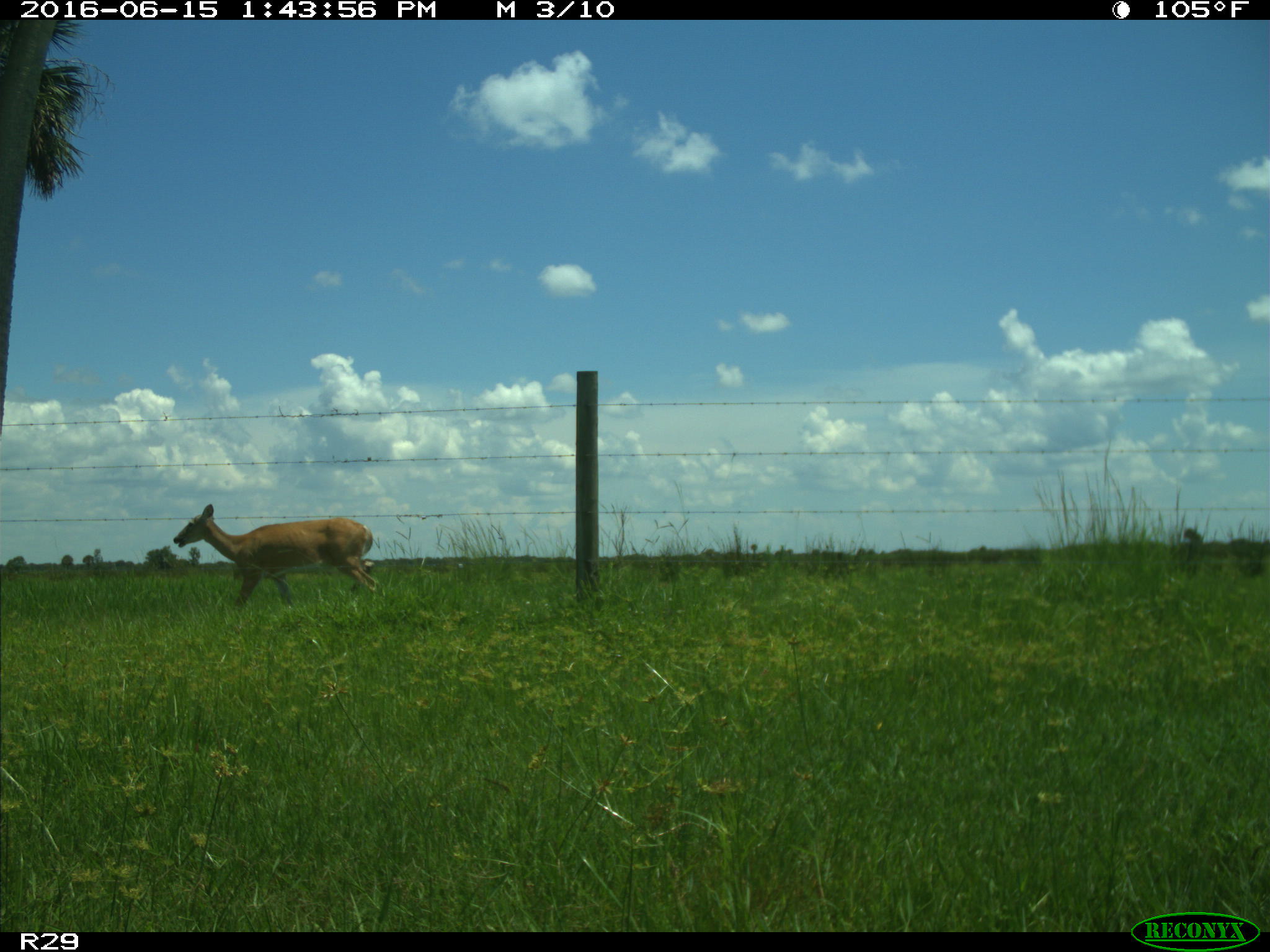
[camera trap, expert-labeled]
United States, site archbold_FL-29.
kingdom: Animalia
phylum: Chordata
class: Mammalia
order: Artiodactyla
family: Cervidae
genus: Odocoileus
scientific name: Odocoileus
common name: deer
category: unidentified deer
Unidentified deer (deer) (Odocoileus).